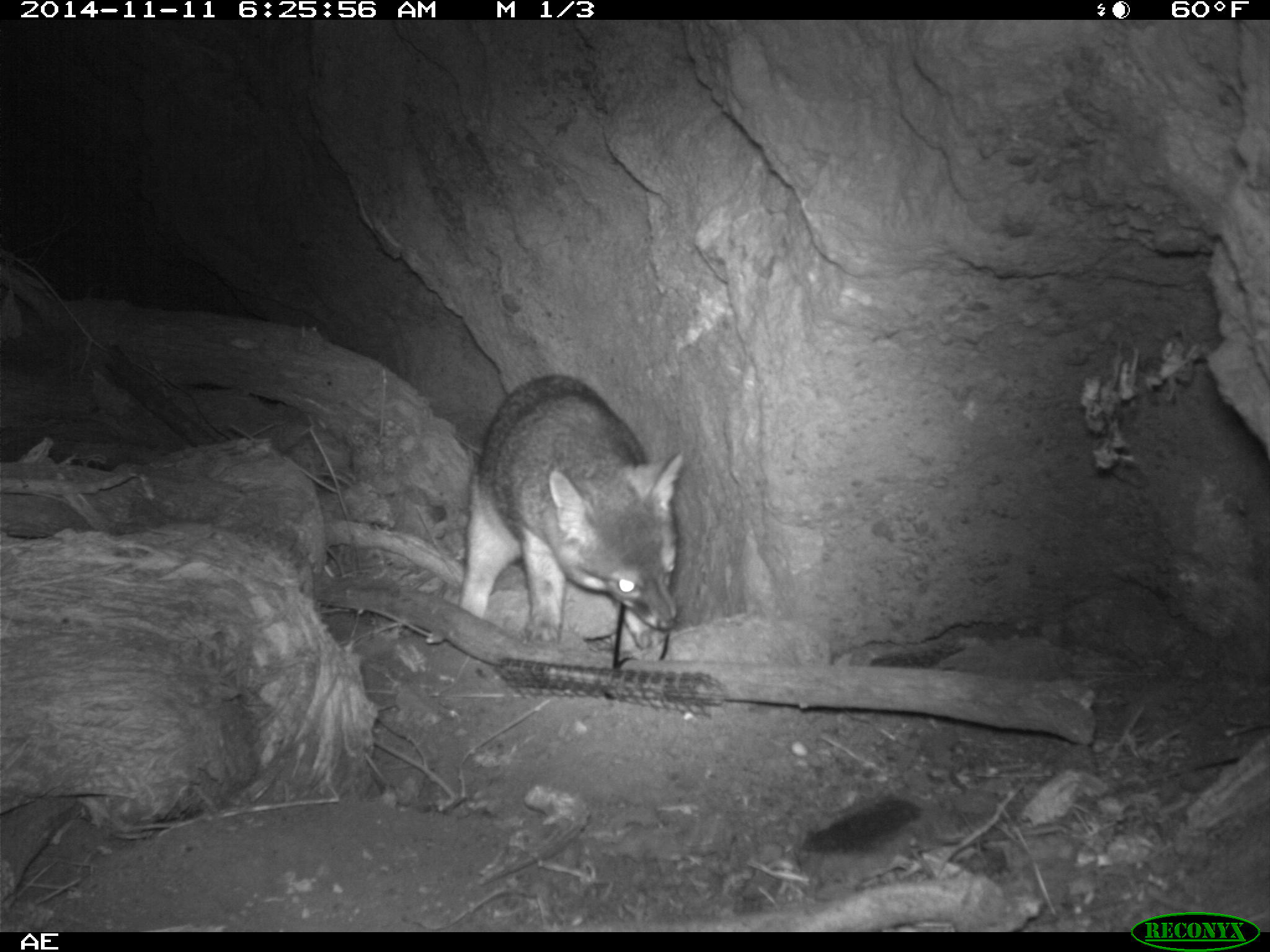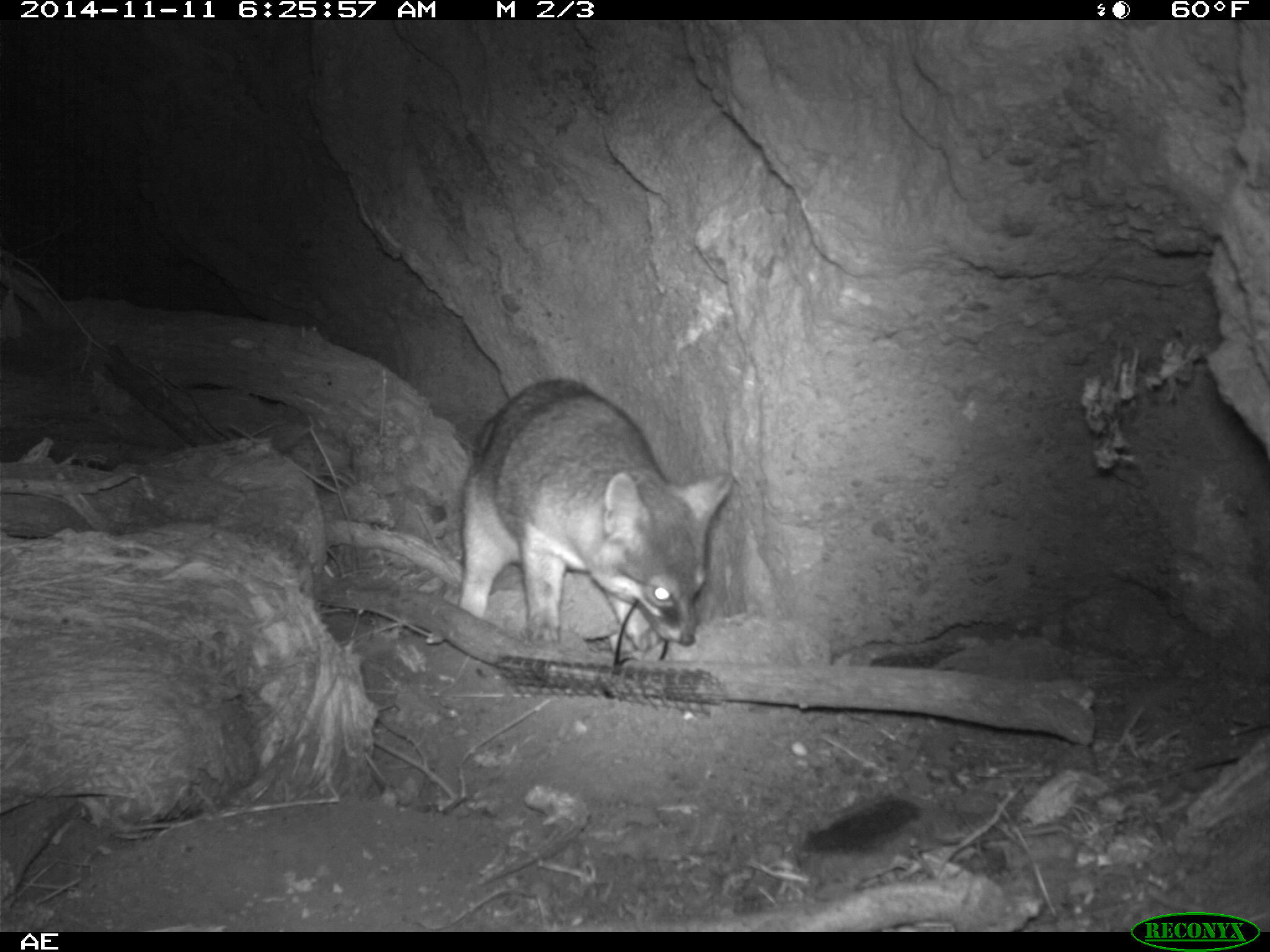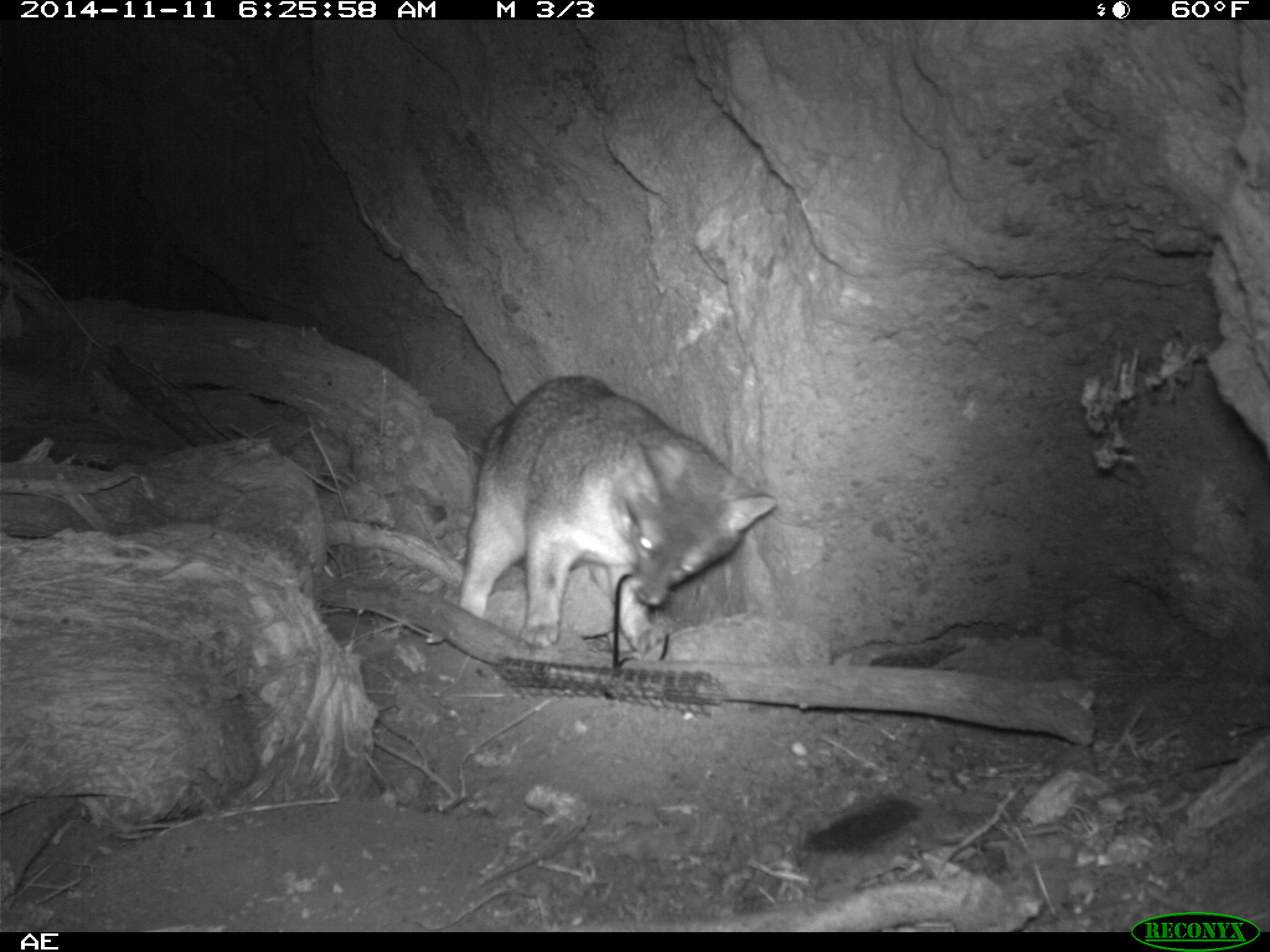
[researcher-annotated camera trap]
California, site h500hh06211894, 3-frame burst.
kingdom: Animalia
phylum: Chordata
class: Mammalia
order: Carnivora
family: Canidae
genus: Urocyon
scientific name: Urocyon littoralis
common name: island fox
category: fox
Fox (island fox) (Urocyon littoralis).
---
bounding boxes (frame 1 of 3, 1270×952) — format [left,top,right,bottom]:
fox: [456,374,685,669]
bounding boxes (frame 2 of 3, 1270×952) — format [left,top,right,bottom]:
fox: [460,376,730,661]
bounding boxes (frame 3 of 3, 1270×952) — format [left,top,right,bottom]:
fox: [456,374,776,656]